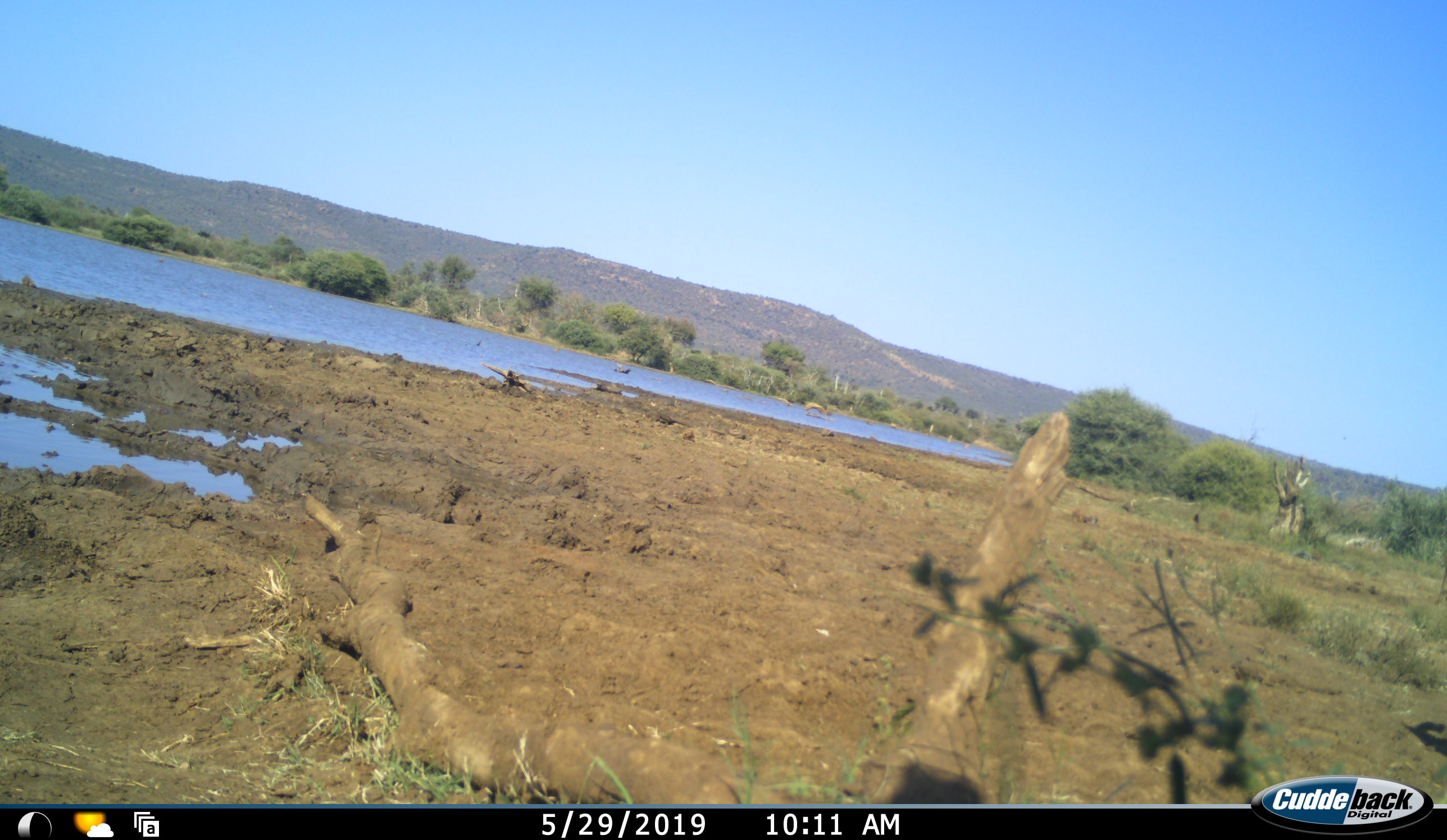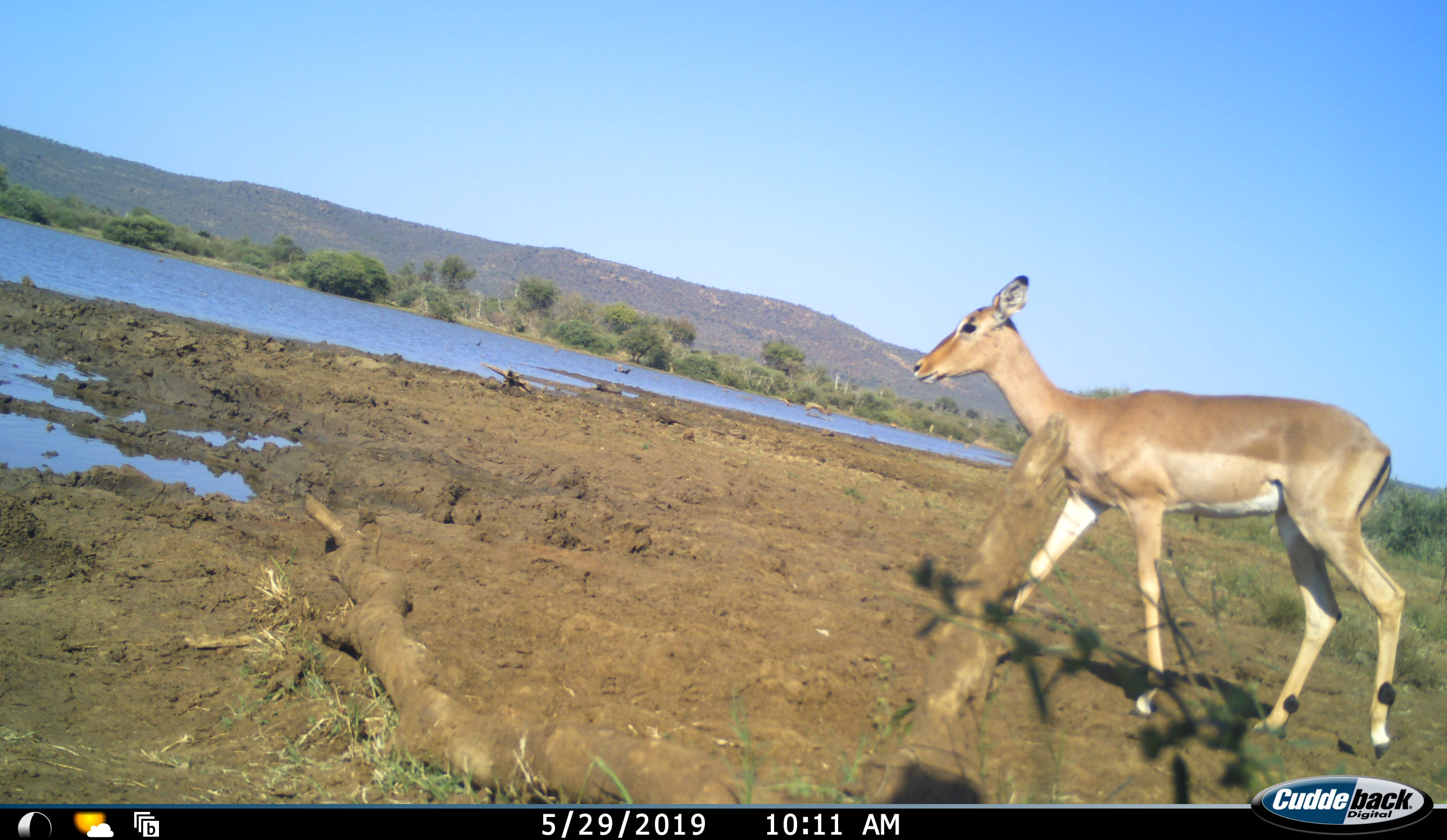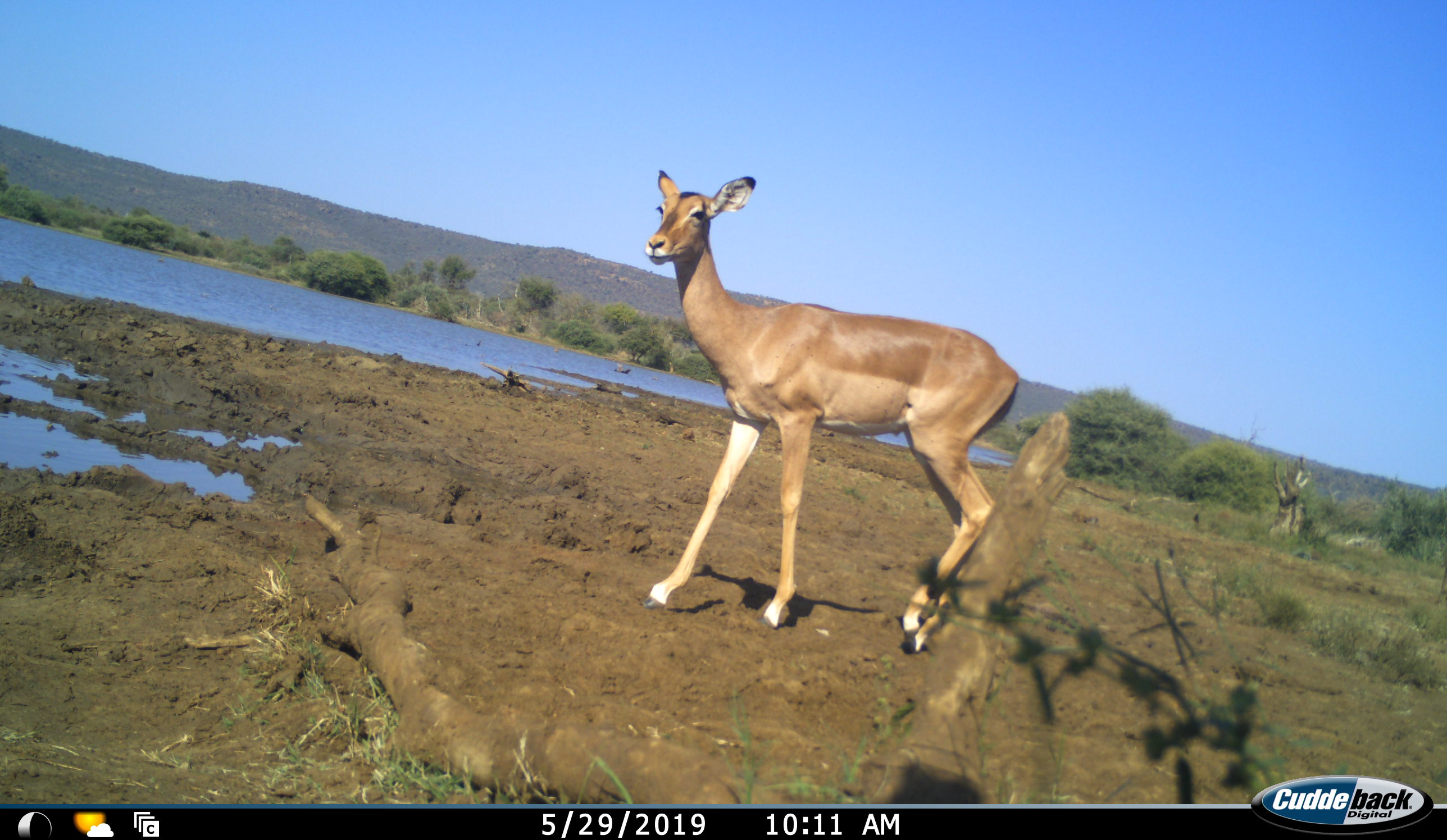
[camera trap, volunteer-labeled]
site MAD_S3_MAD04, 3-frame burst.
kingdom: Animalia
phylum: Chordata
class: Mammalia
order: Artiodactyla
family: Bovidae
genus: Aepyceros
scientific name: Aepyceros melampus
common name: impala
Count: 1.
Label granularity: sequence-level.